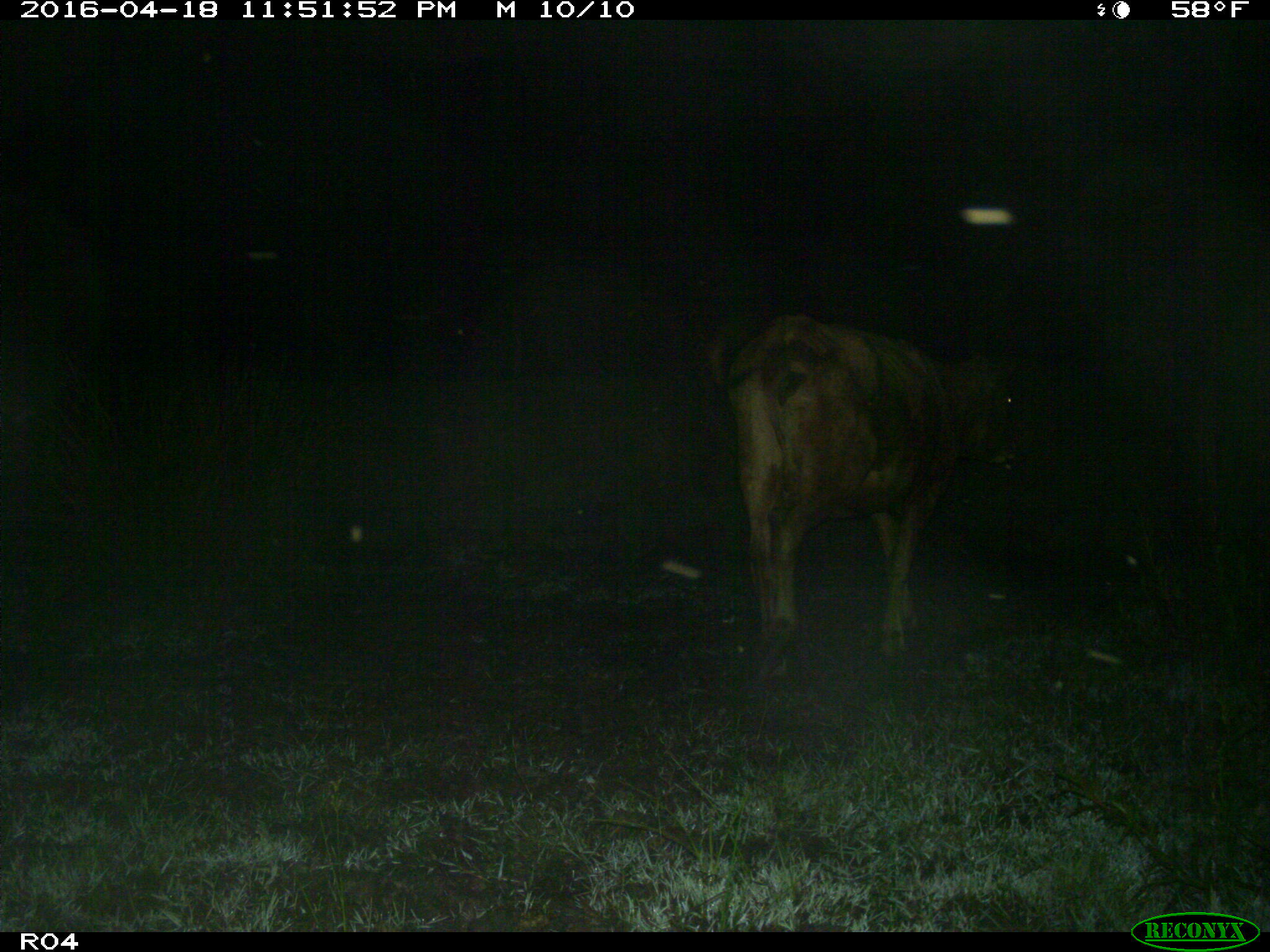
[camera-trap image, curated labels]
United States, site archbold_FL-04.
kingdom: Animalia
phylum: Chordata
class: Mammalia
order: Artiodactyla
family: Bovidae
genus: Bos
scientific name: Bos taurus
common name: domestic cow